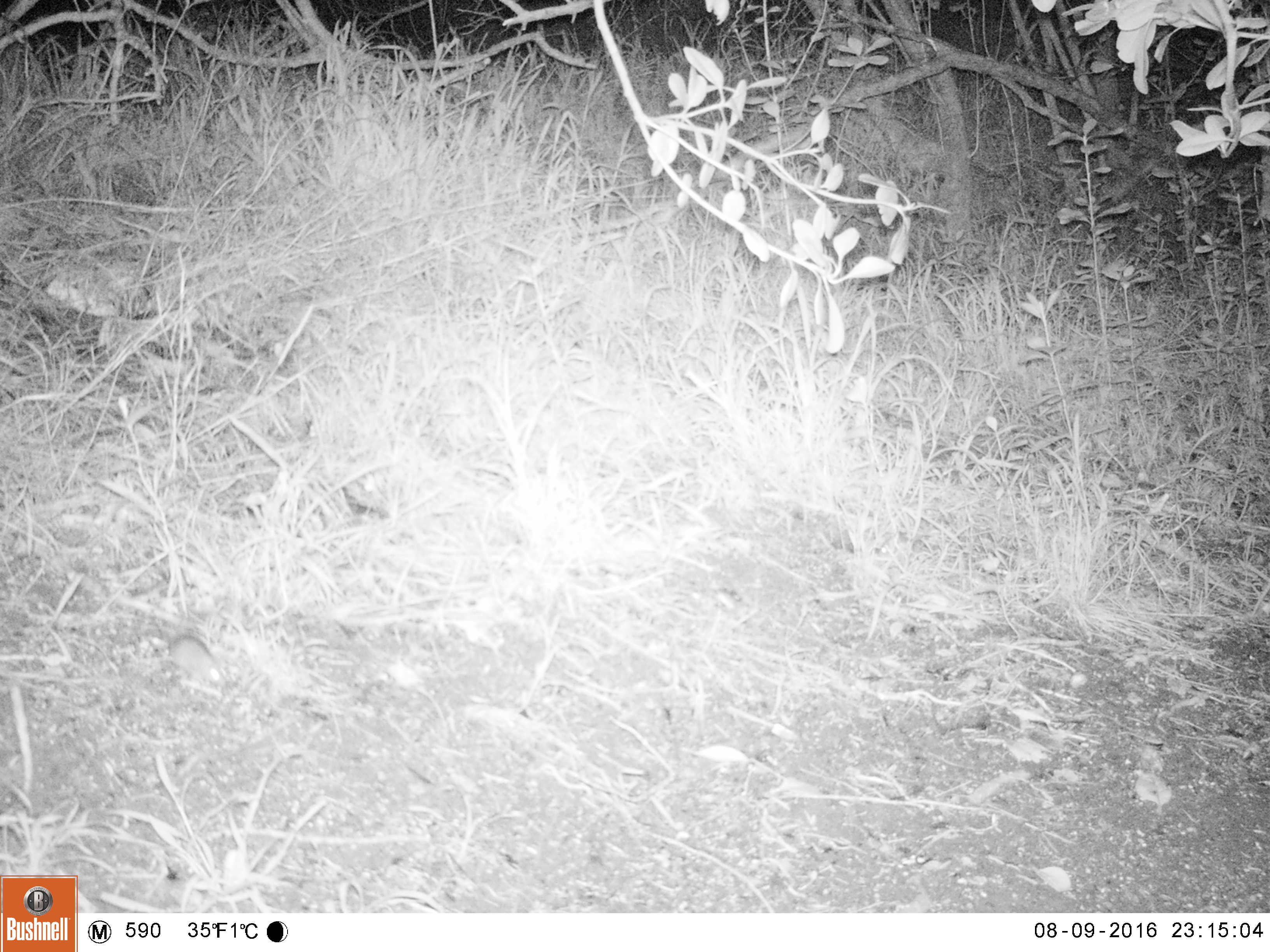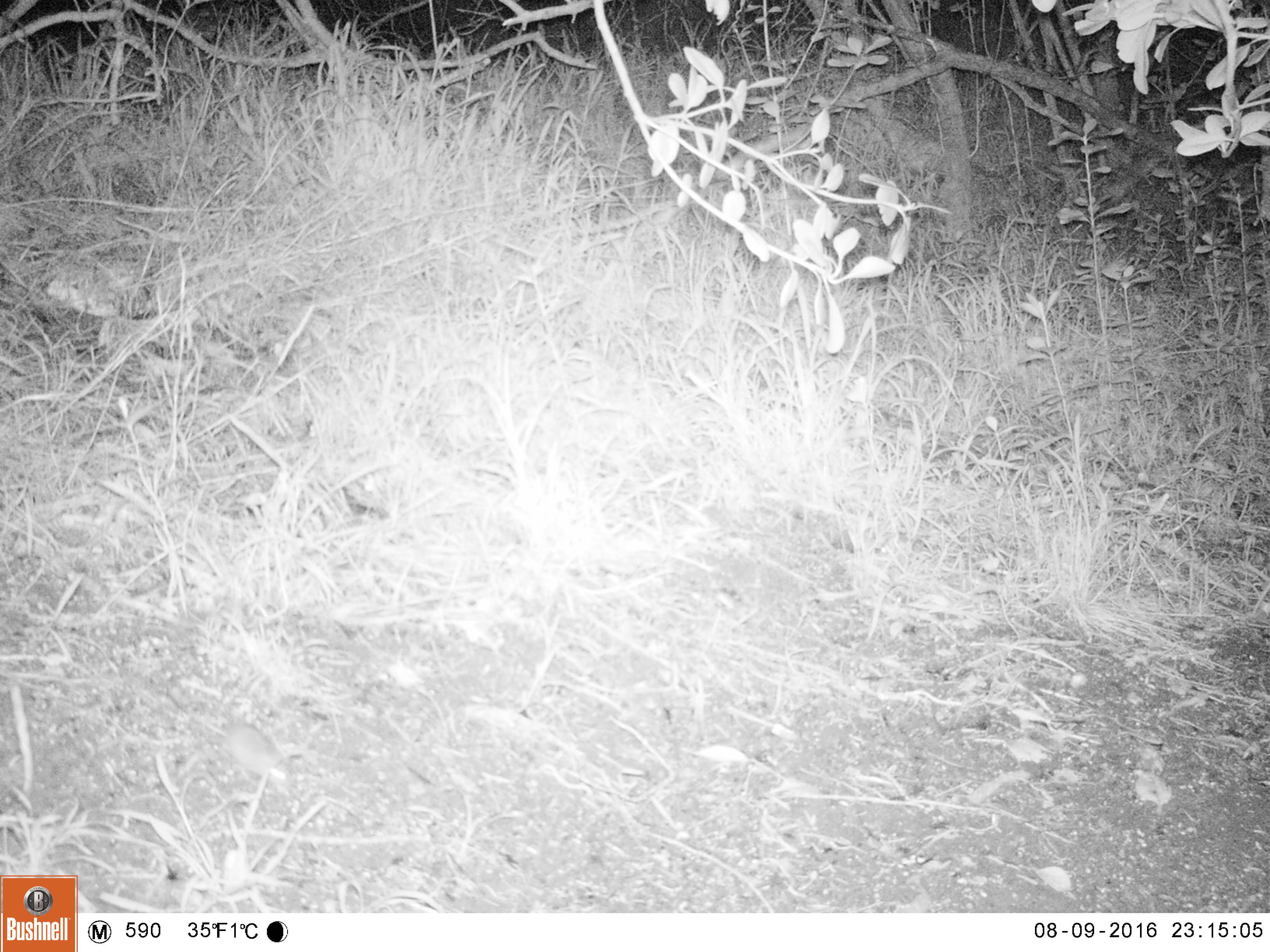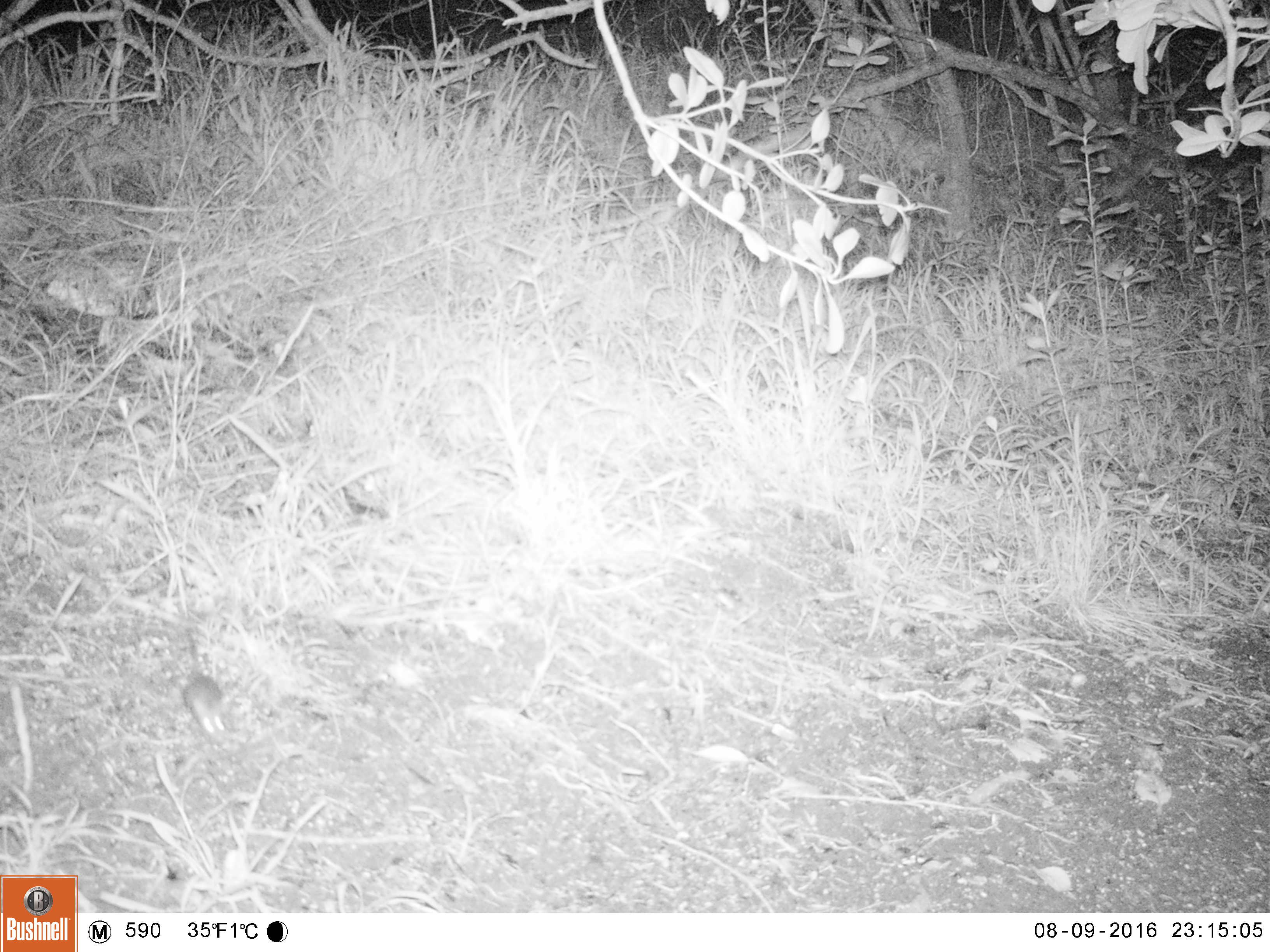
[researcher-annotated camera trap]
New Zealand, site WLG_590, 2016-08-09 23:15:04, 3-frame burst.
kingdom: Animalia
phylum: Chordata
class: Mammalia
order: Rodentia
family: Muridae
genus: Mus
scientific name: Mus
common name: mouse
Mouse (Mus).